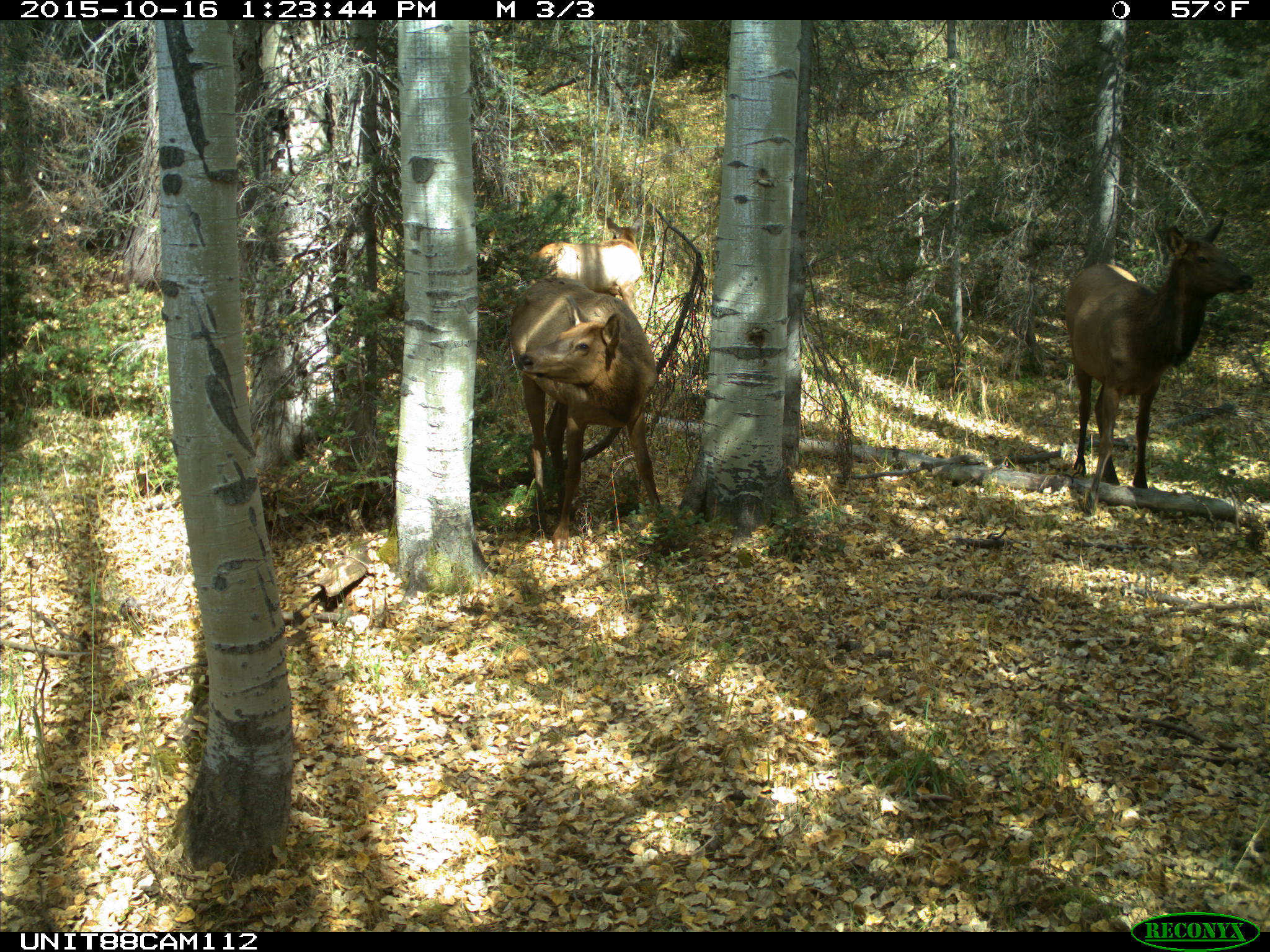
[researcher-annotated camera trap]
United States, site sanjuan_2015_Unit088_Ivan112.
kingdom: Animalia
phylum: Chordata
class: Mammalia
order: Artiodactyla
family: Cervidae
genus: Cervus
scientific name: Cervus elaphus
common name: red deer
Cervus elaphus (red deer).